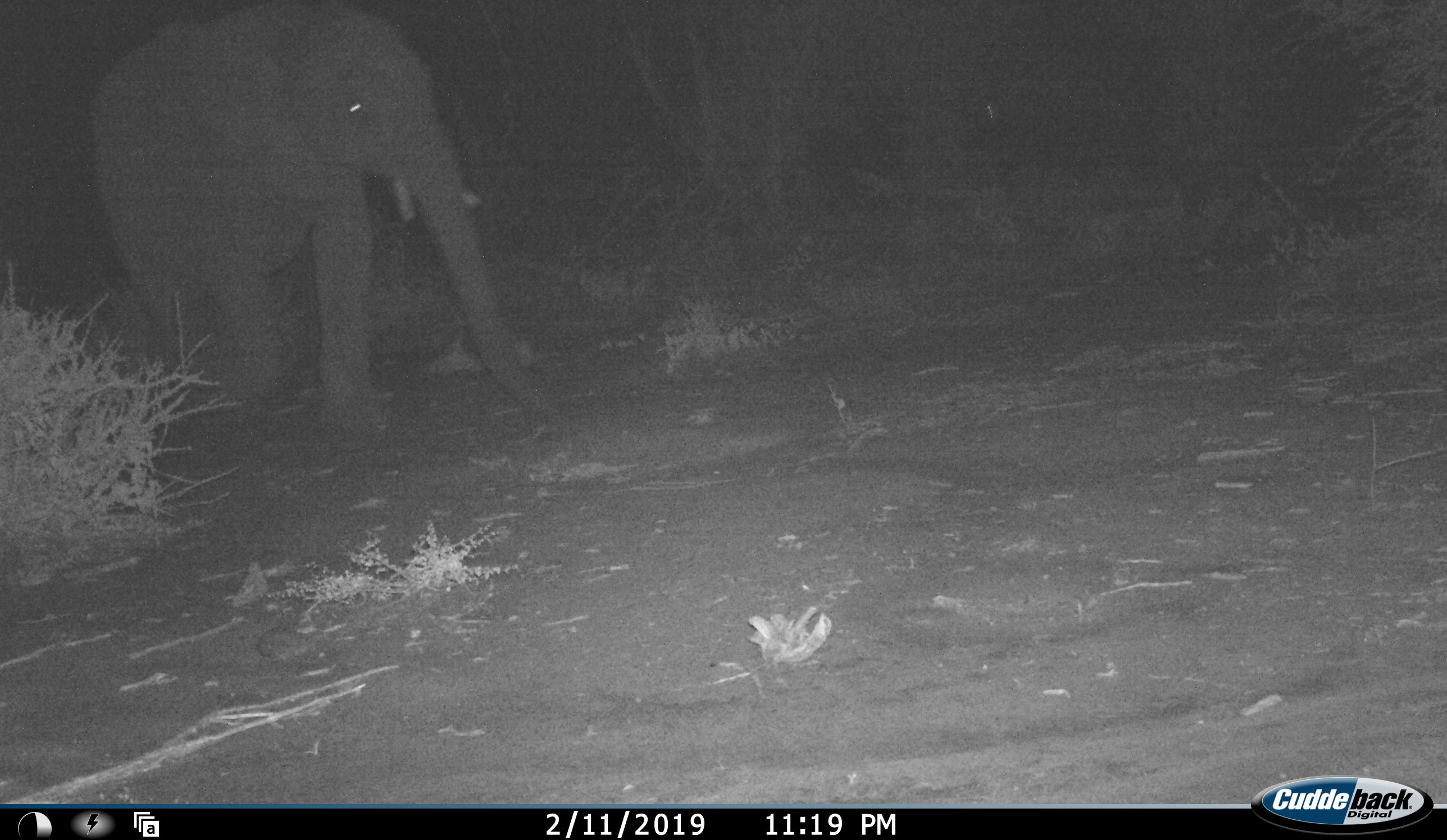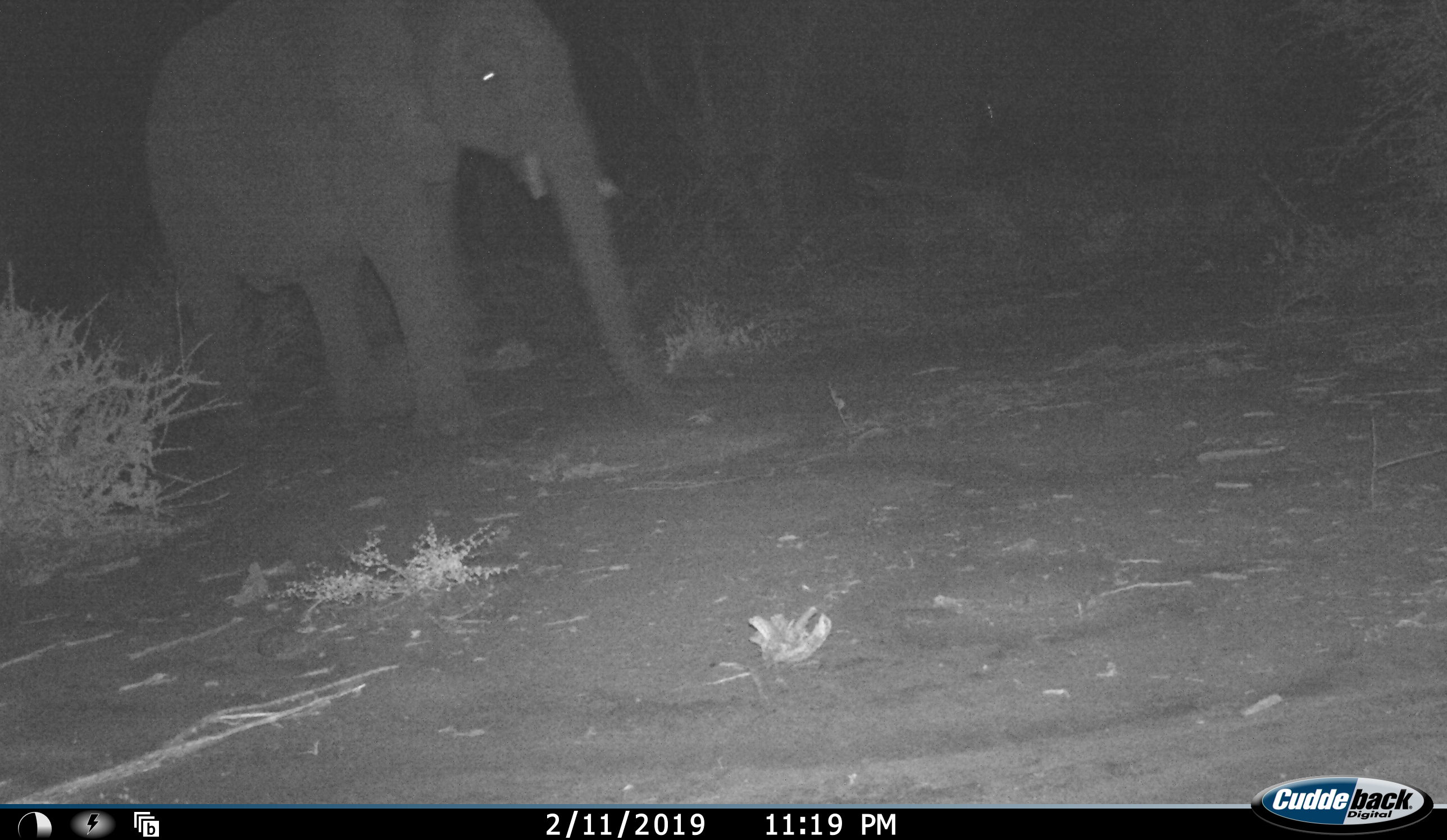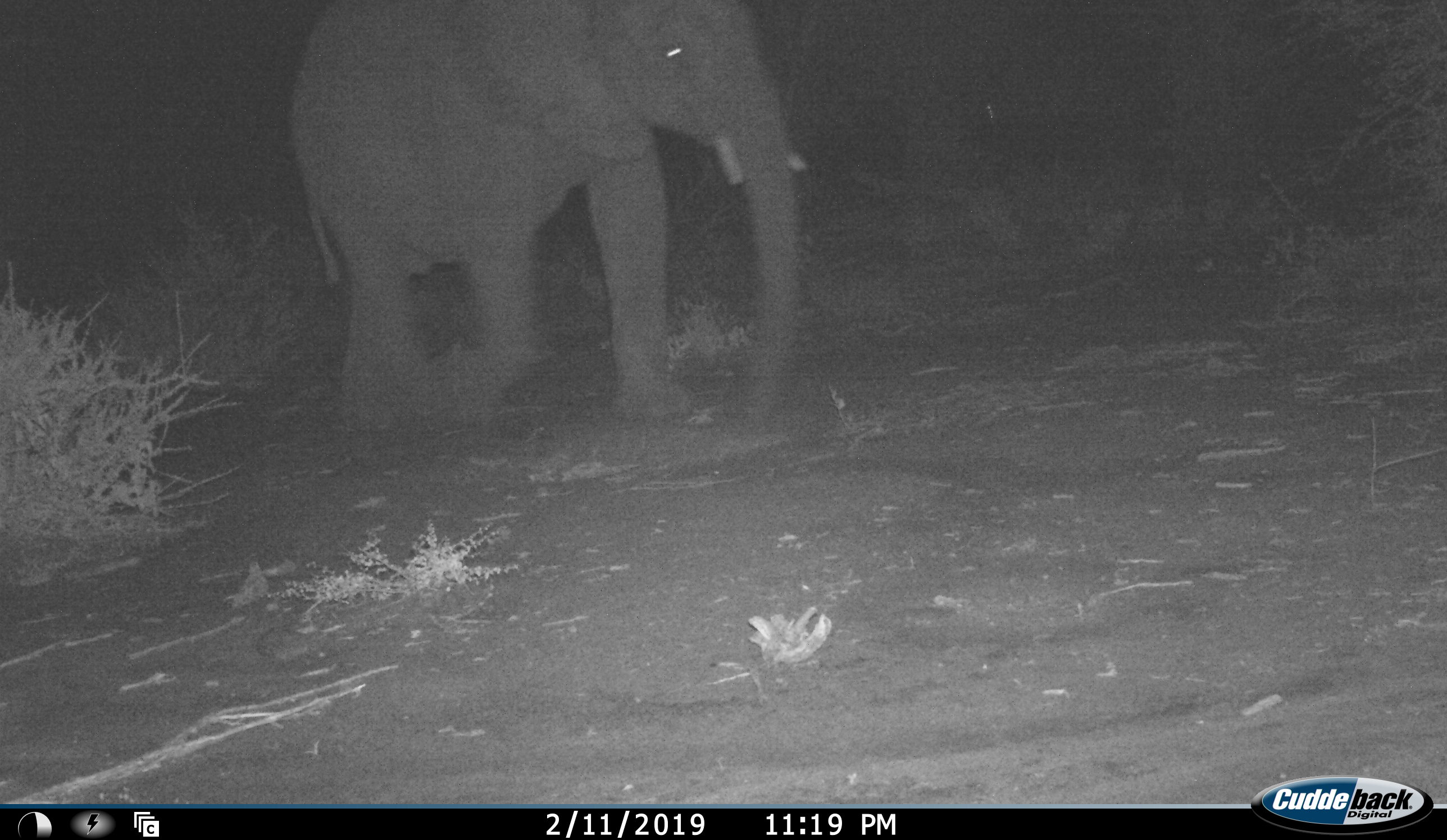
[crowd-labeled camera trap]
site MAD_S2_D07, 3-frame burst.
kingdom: Animalia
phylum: Chordata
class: Mammalia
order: Proboscidea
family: Elephantidae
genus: Loxodonta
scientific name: Loxodonta africana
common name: african bush elephant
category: elephant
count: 1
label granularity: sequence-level